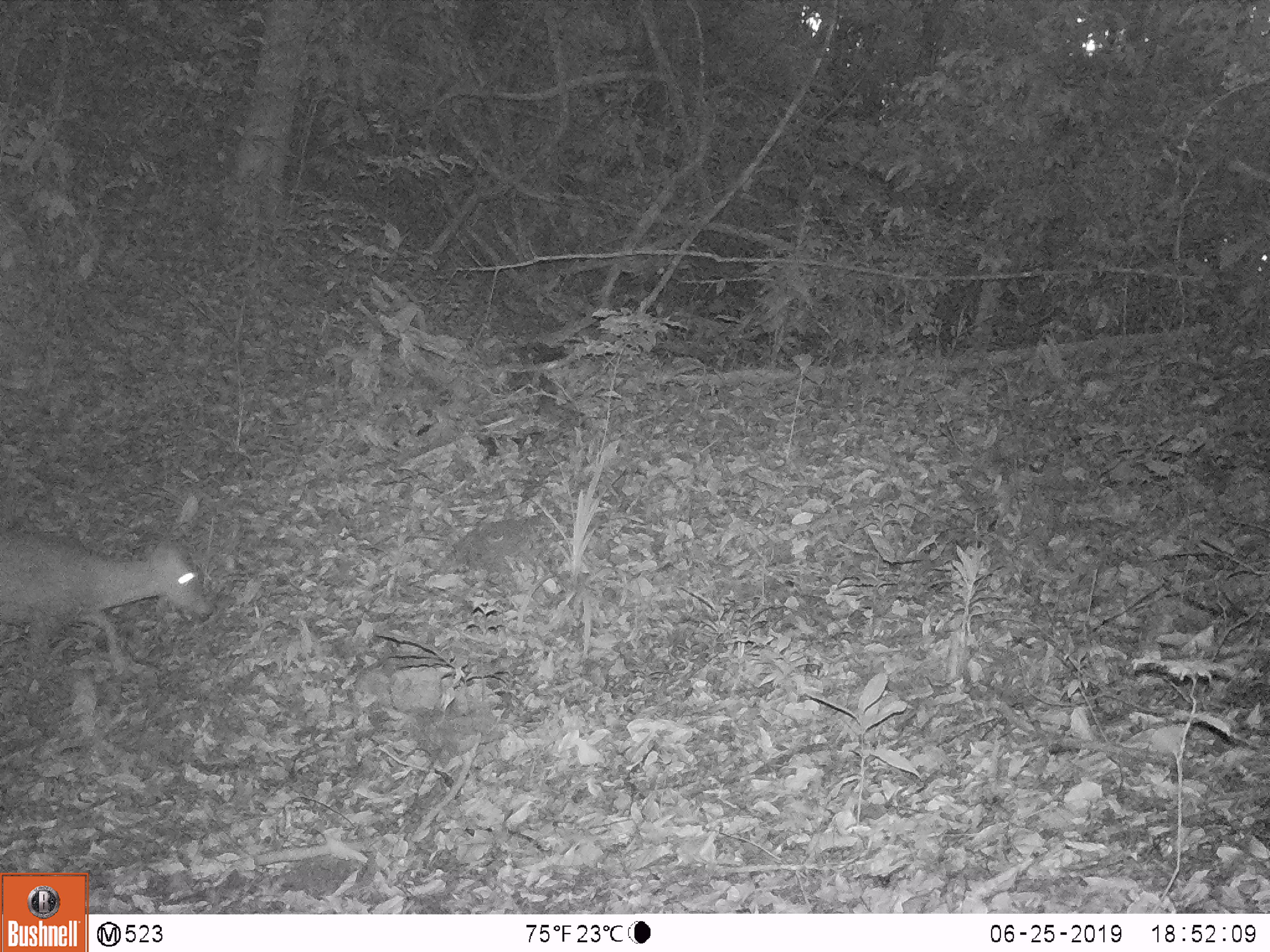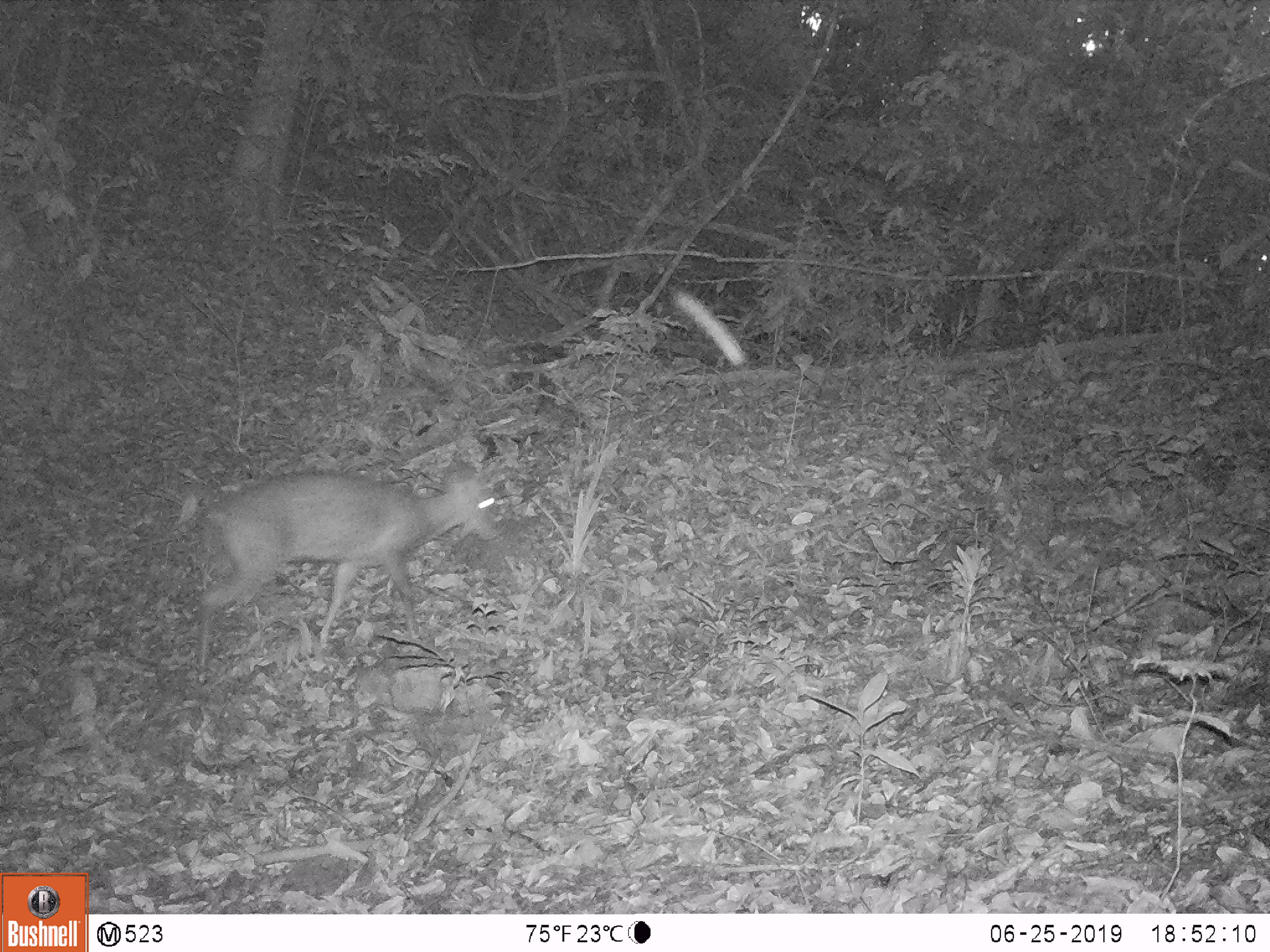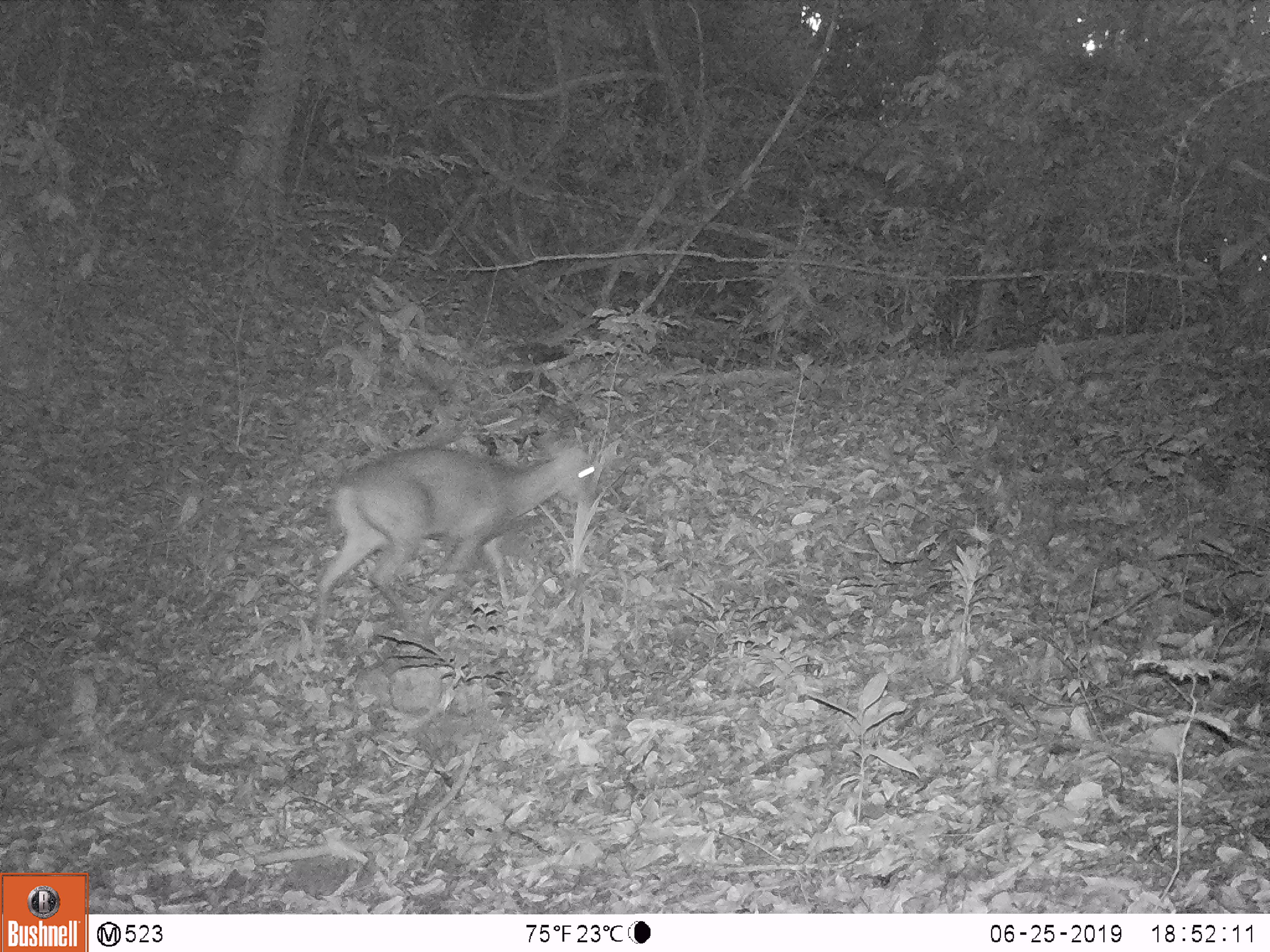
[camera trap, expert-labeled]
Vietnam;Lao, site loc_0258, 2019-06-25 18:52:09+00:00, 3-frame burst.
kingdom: Animalia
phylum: Chordata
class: Mammalia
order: Artiodactyla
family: Cervidae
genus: Muntiacus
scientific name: Muntiacus rooseveltorum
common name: roosevelt's muntjac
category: roosevelts muntjac group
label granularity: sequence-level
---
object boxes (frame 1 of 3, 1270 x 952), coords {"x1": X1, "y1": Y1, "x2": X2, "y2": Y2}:
roosevelts muntjac group: {"x1": 0, "y1": 534, "x2": 213, "y2": 667}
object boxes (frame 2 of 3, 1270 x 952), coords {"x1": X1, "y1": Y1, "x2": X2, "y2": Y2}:
roosevelts muntjac group: {"x1": 193, "y1": 464, "x2": 505, "y2": 666}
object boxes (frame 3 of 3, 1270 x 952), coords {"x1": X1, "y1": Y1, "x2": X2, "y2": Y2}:
roosevelts muntjac group: {"x1": 315, "y1": 438, "x2": 599, "y2": 638}